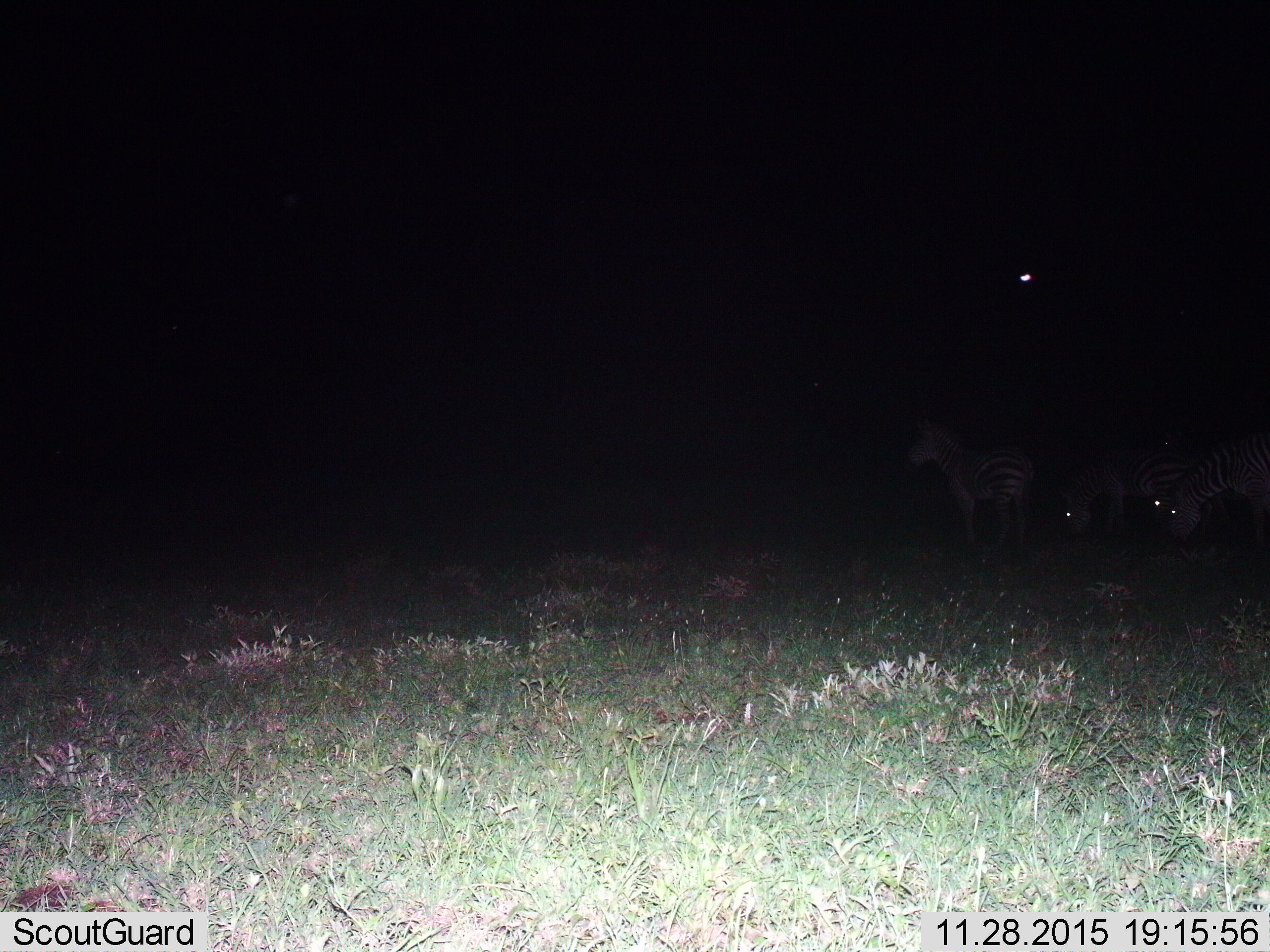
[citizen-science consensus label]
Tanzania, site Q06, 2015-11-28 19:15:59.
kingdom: Animalia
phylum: Chordata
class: Mammalia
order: Perissodactyla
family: Equidae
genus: Equus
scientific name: Equus quagga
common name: plains zebra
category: zebra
Zebra (plains zebra) (Equus quagga), count 4. Behavior (volunteer vote fractions): standing 89%, resting 0%, moving 0%, interacting 0%. Young present (vote fraction): 0%. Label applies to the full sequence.